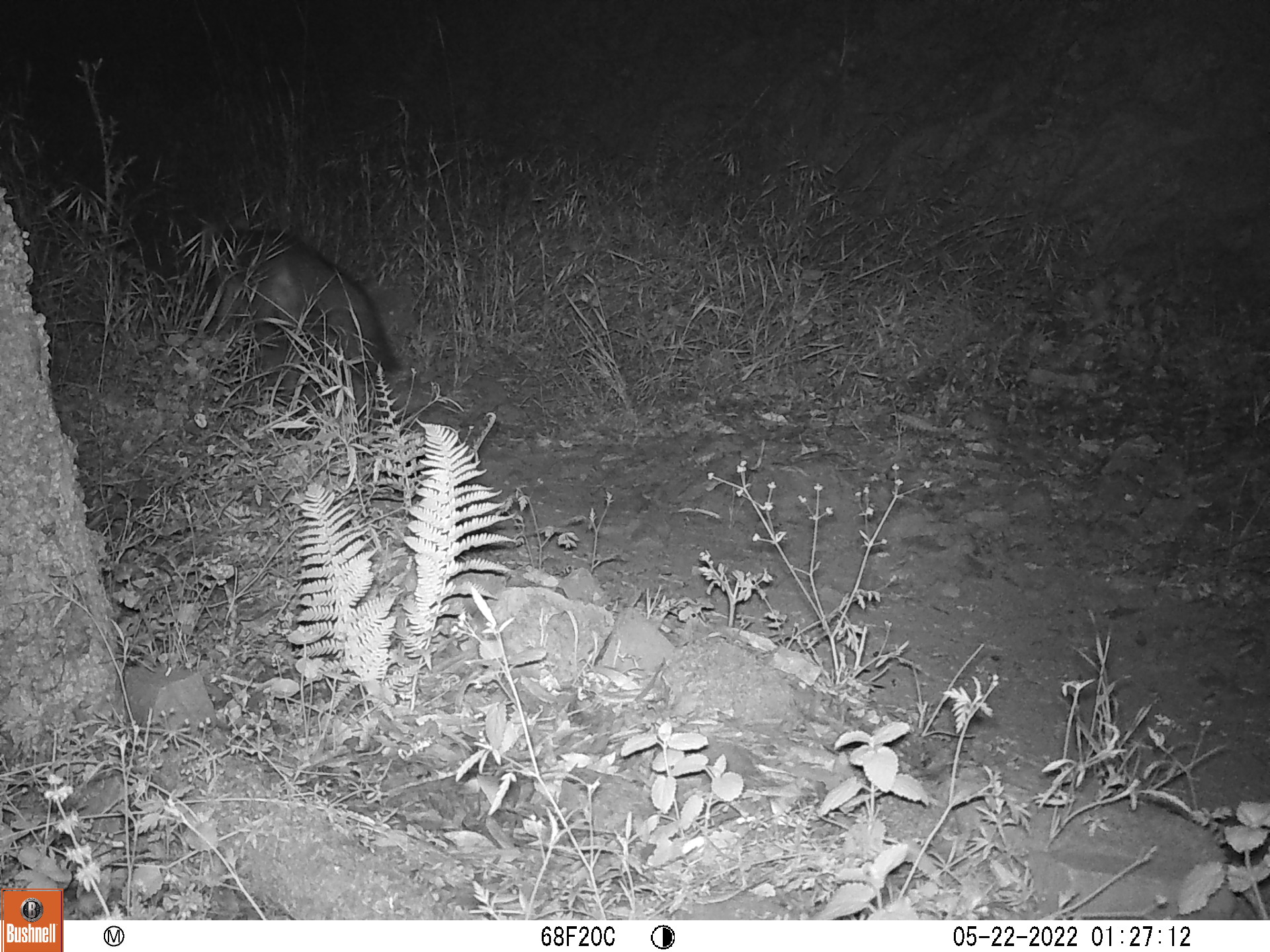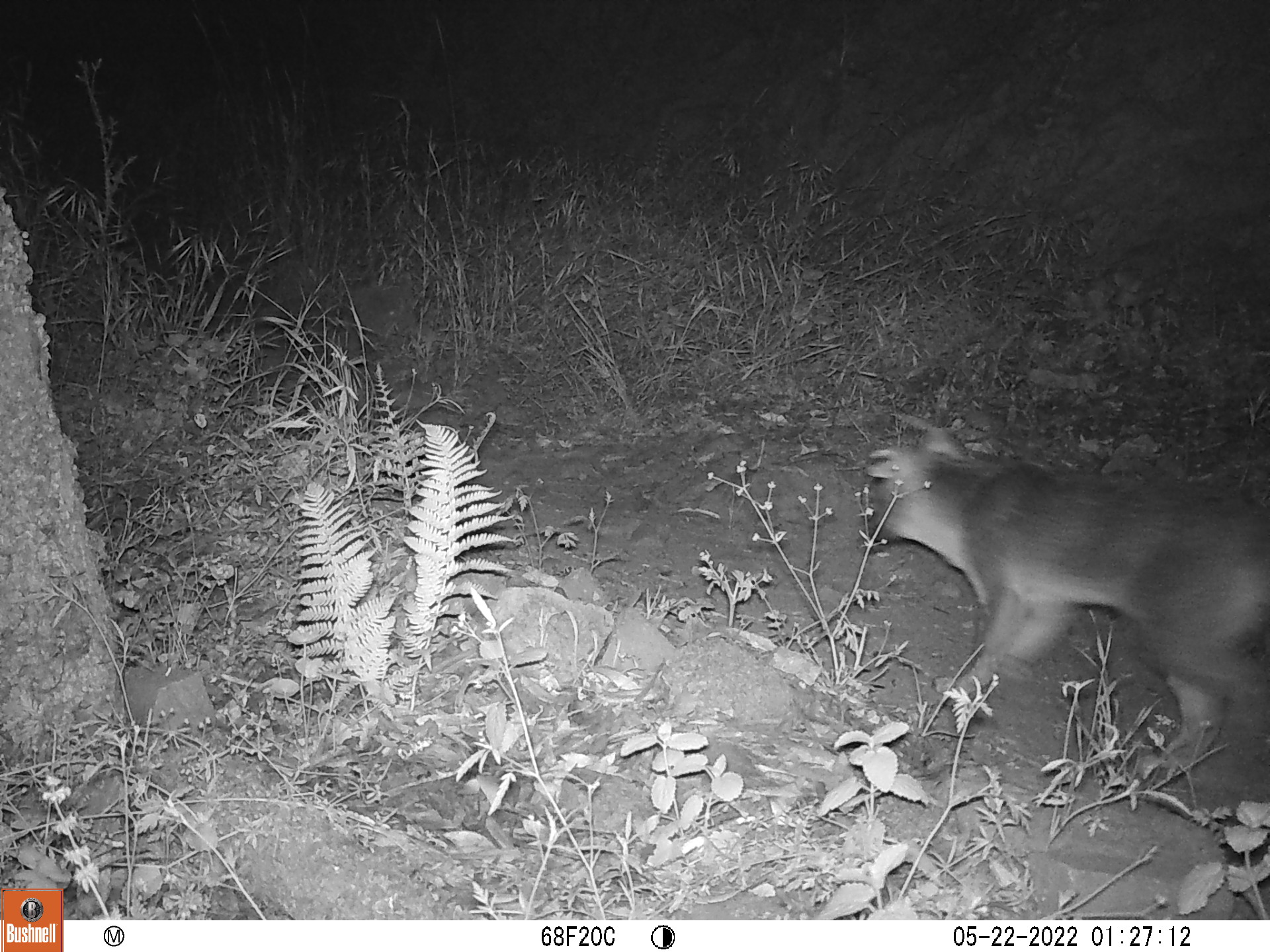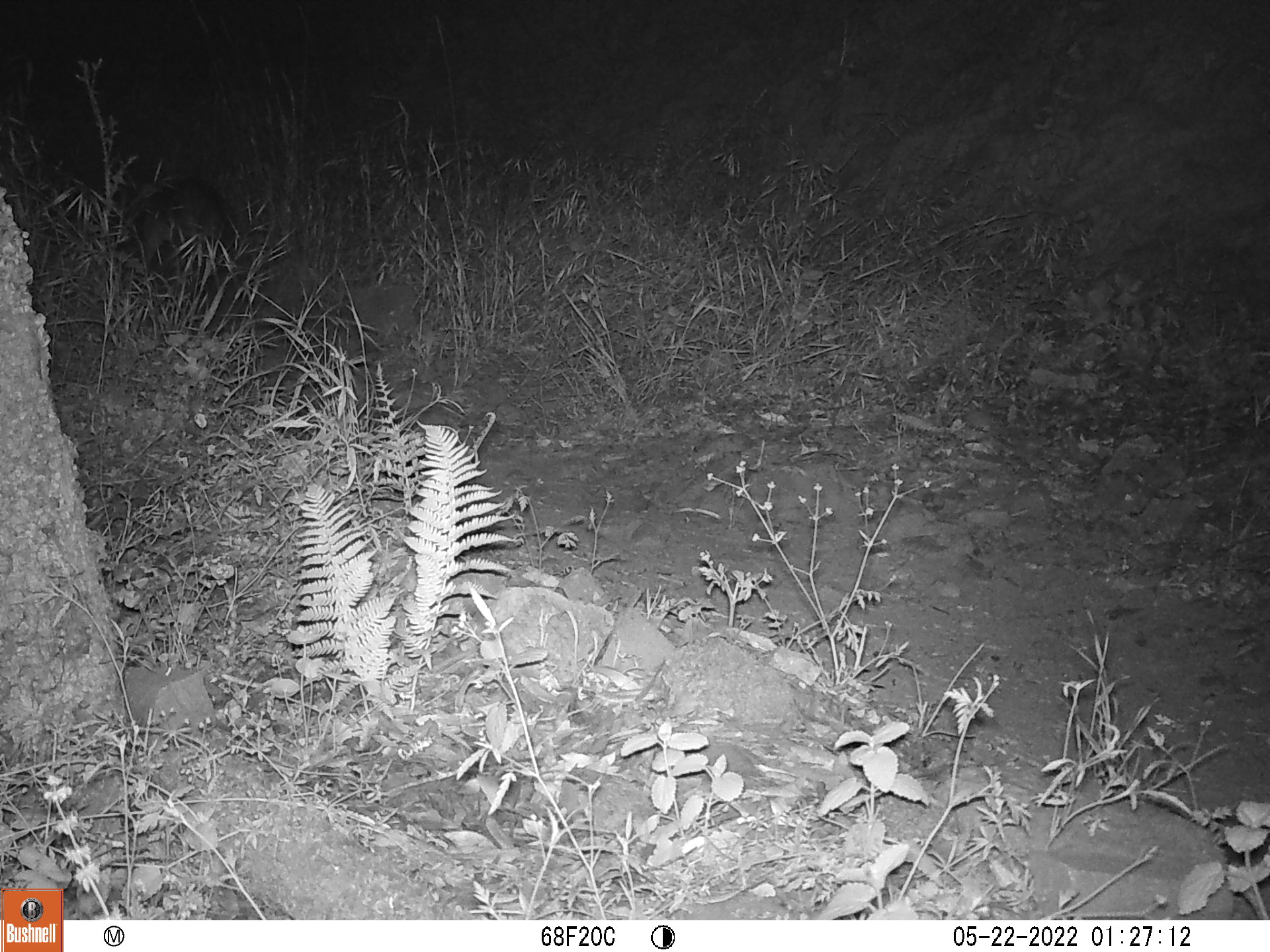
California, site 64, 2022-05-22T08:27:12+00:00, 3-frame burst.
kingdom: Animalia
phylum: Chordata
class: Mammalia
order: Carnivora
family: Canidae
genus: Urocyon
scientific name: Urocyon cinereoargenteus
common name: gray fox